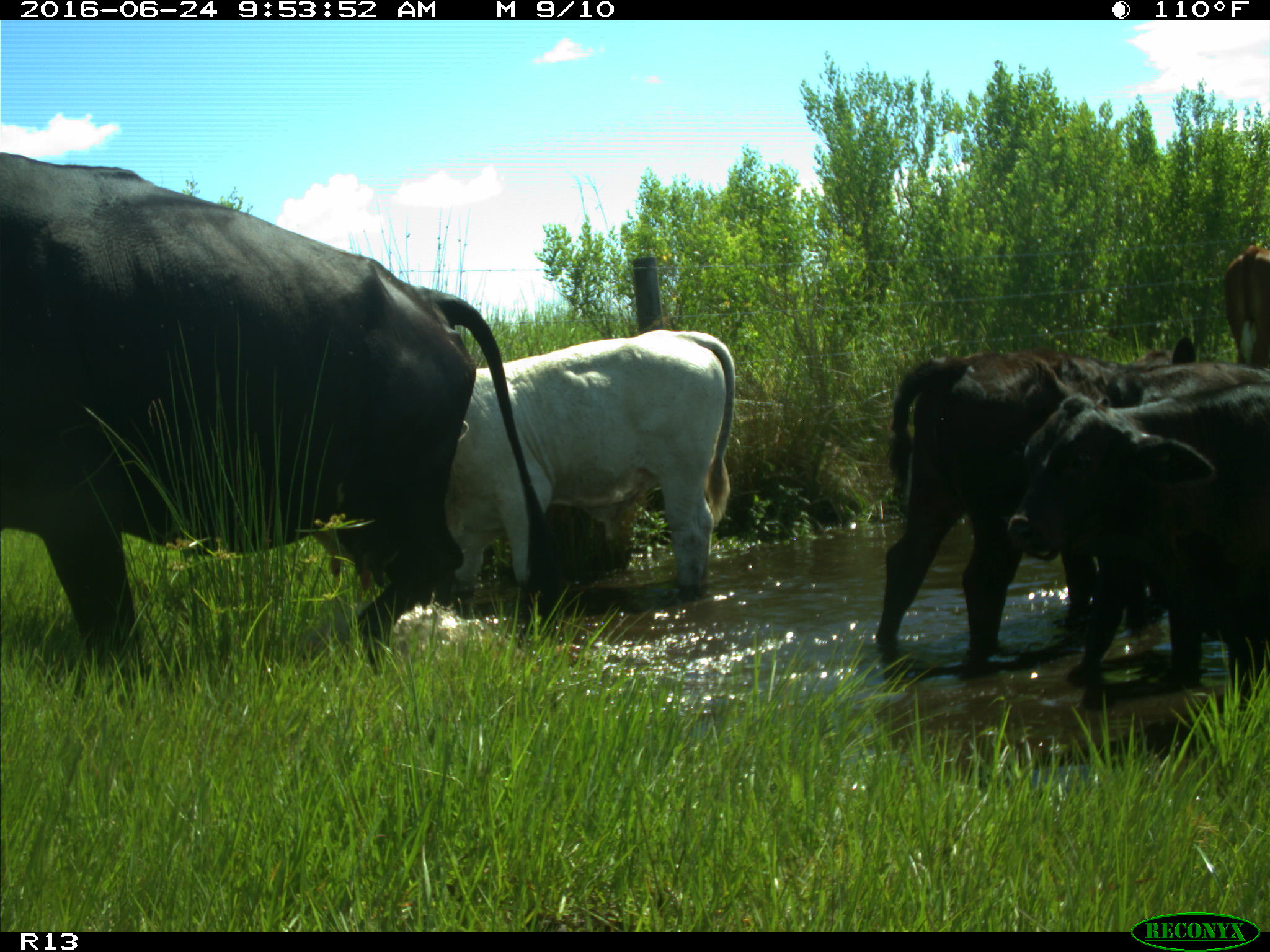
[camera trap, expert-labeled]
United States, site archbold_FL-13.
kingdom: Animalia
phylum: Chordata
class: Mammalia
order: Artiodactyla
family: Bovidae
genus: Bos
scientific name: Bos taurus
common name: domestic cow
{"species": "Bos taurus (domestic cow)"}